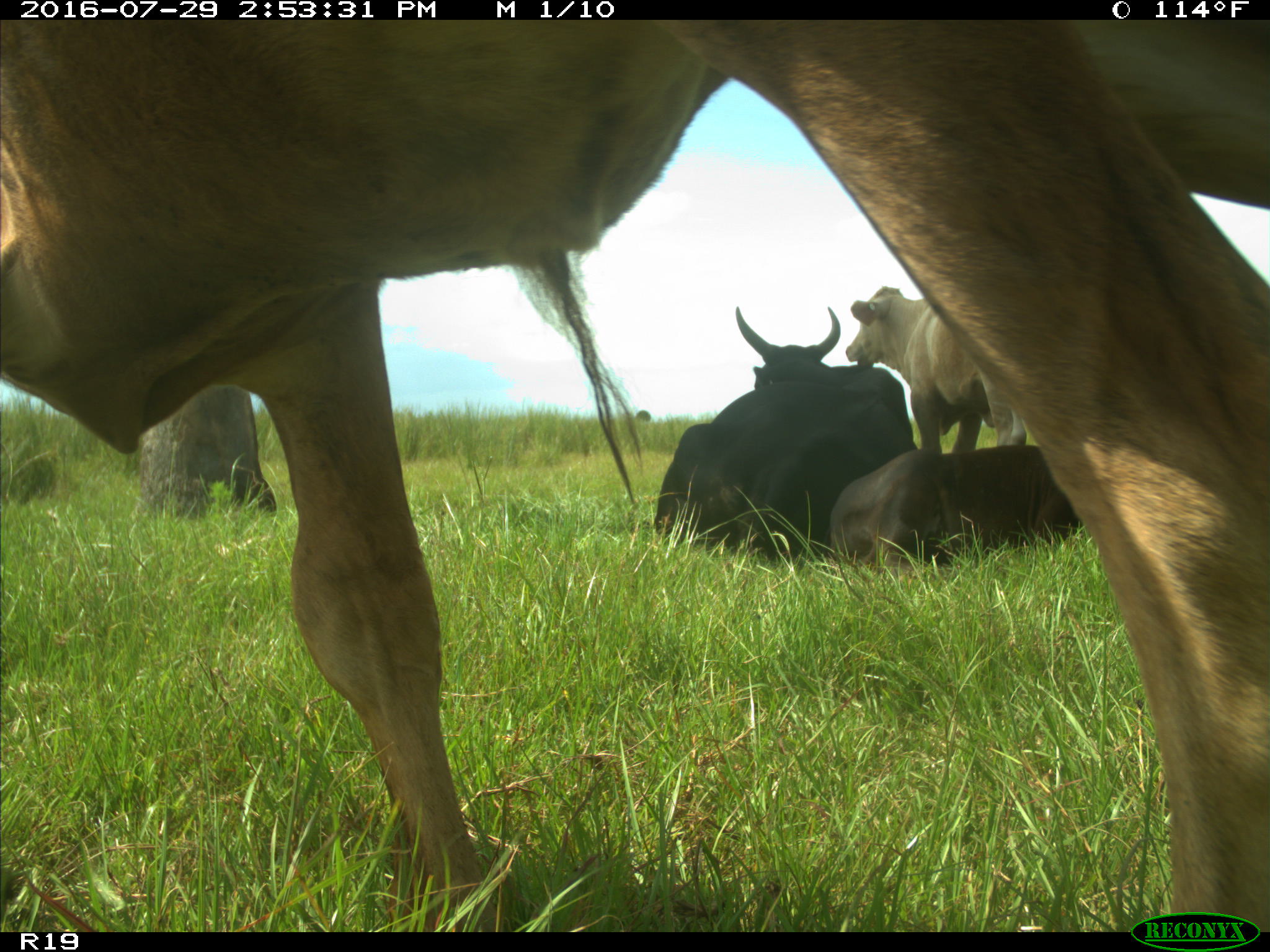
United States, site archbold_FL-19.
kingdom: Animalia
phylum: Chordata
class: Mammalia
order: Artiodactyla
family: Bovidae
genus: Bos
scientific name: Bos taurus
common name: domestic cow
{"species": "Bos taurus (domestic cow)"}